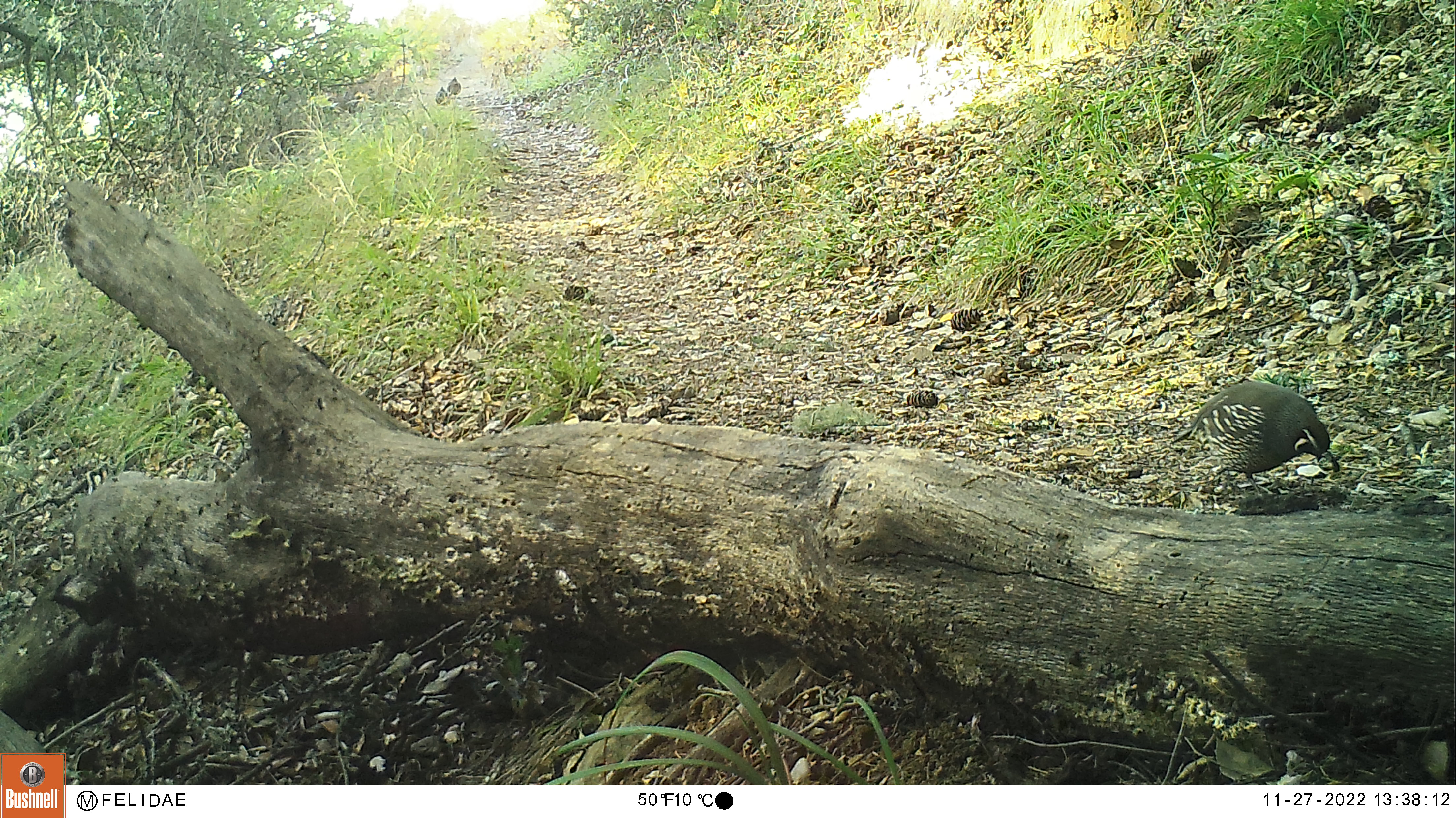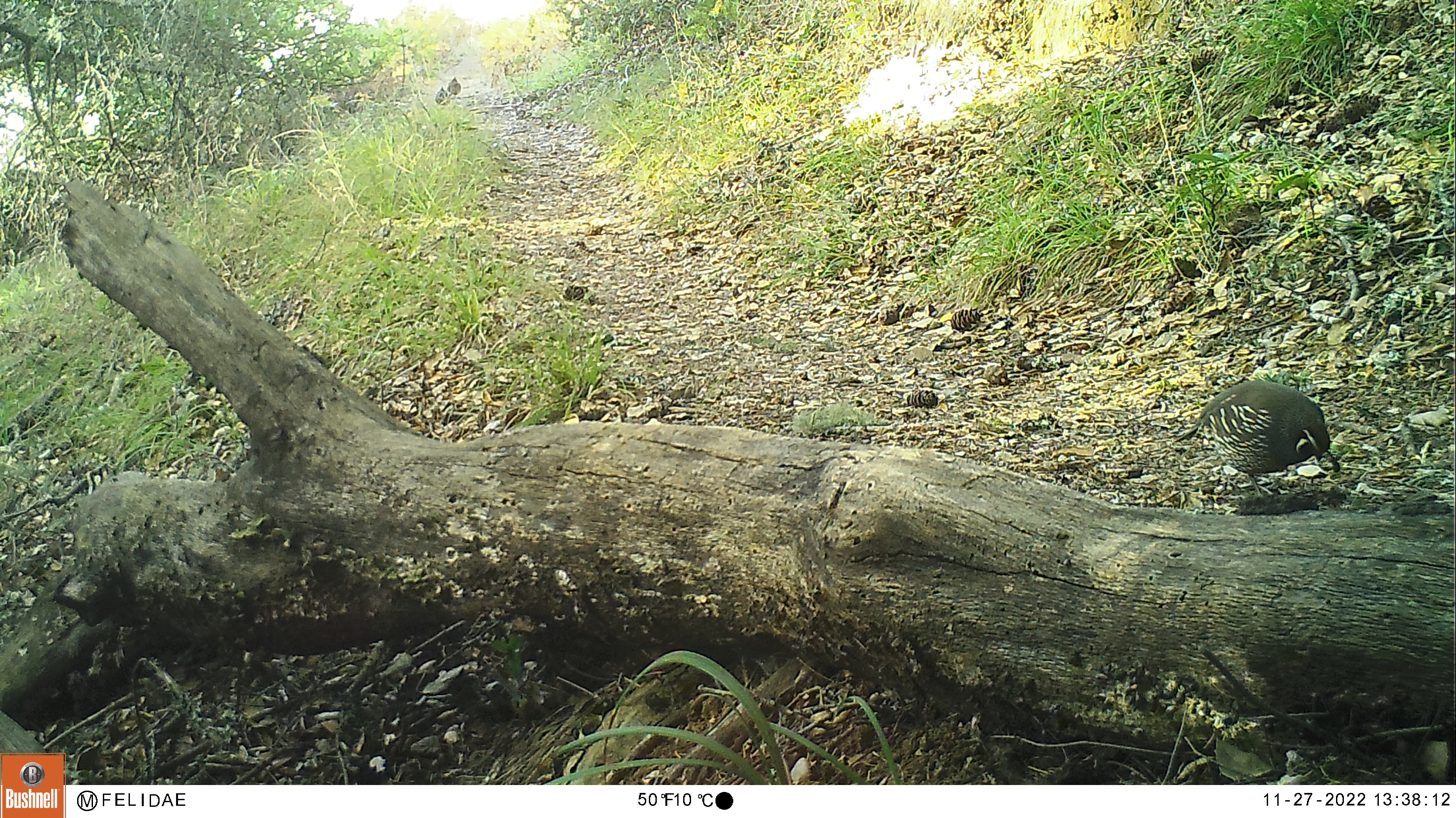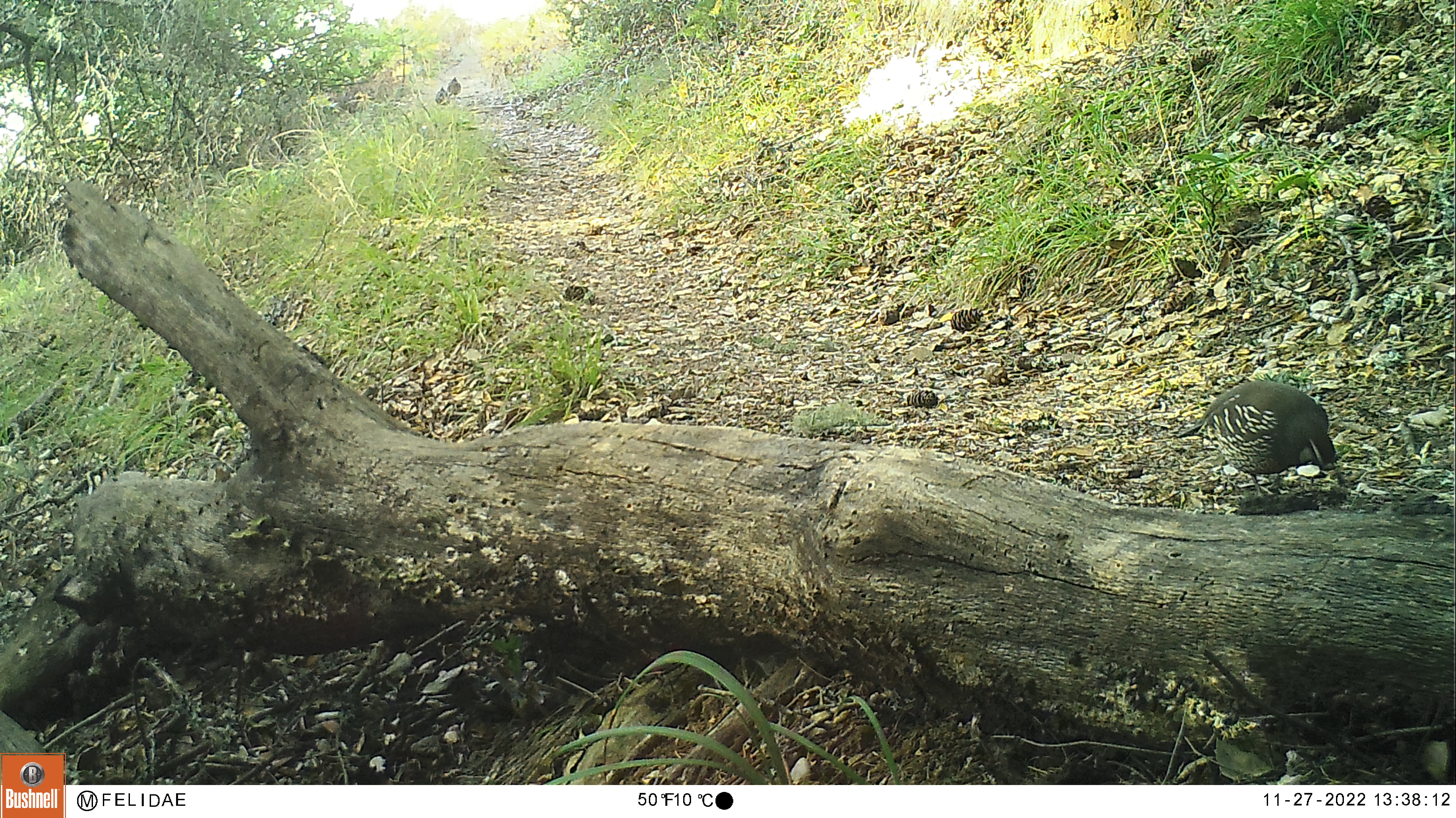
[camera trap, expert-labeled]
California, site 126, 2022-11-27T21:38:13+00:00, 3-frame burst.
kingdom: Animalia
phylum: Chordata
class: Aves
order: Galliformes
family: Odontophoridae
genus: Callipepla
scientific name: Callipepla californica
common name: california quail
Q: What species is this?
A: California quail (Callipepla californica).